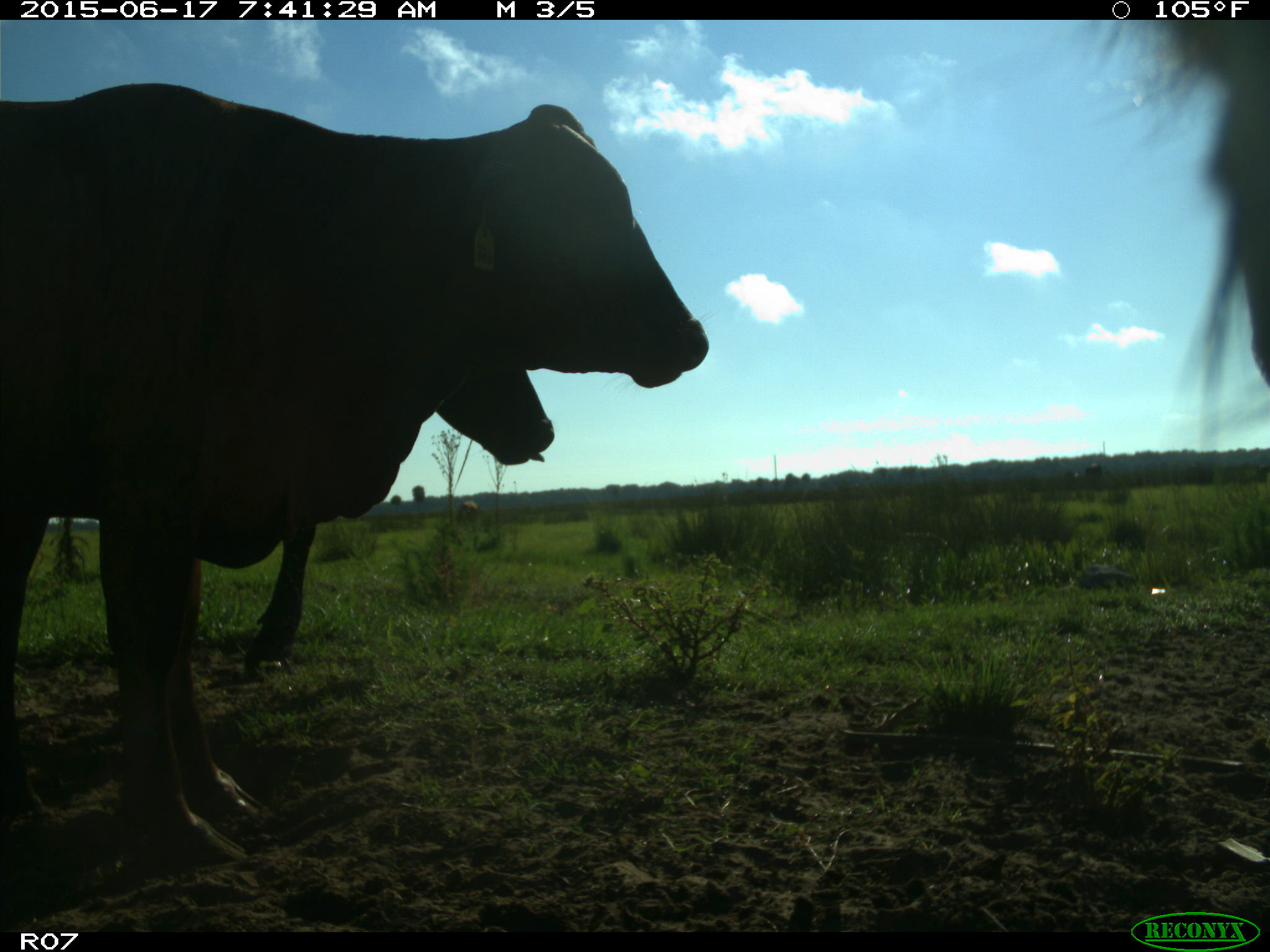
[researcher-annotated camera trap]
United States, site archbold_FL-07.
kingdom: Animalia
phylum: Chordata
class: Mammalia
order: Artiodactyla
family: Bovidae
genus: Bos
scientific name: Bos taurus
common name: domestic cow